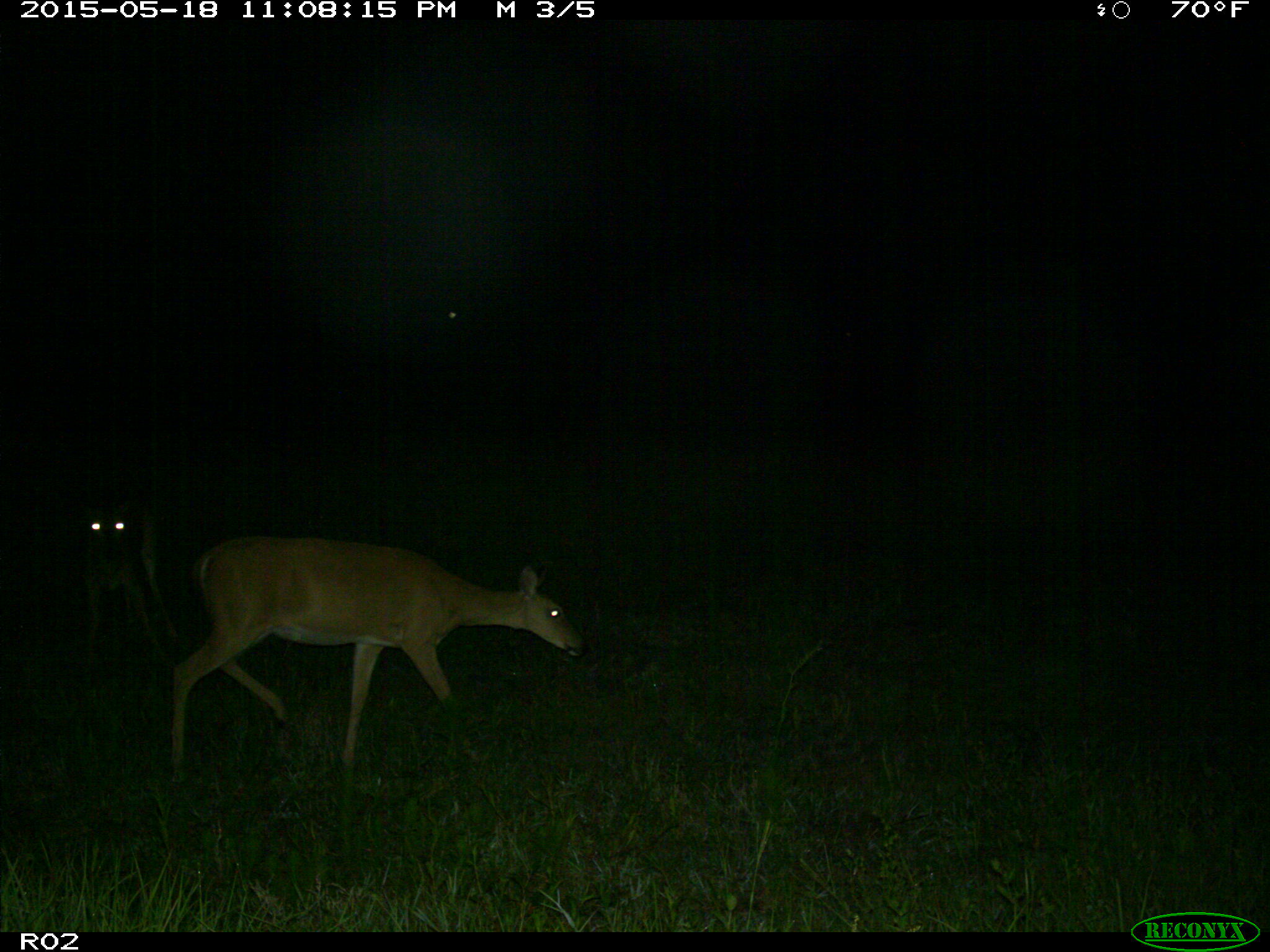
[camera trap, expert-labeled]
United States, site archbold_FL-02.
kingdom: Animalia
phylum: Chordata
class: Mammalia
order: Artiodactyla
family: Cervidae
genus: Odocoileus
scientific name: Odocoileus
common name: deer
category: unidentified deer